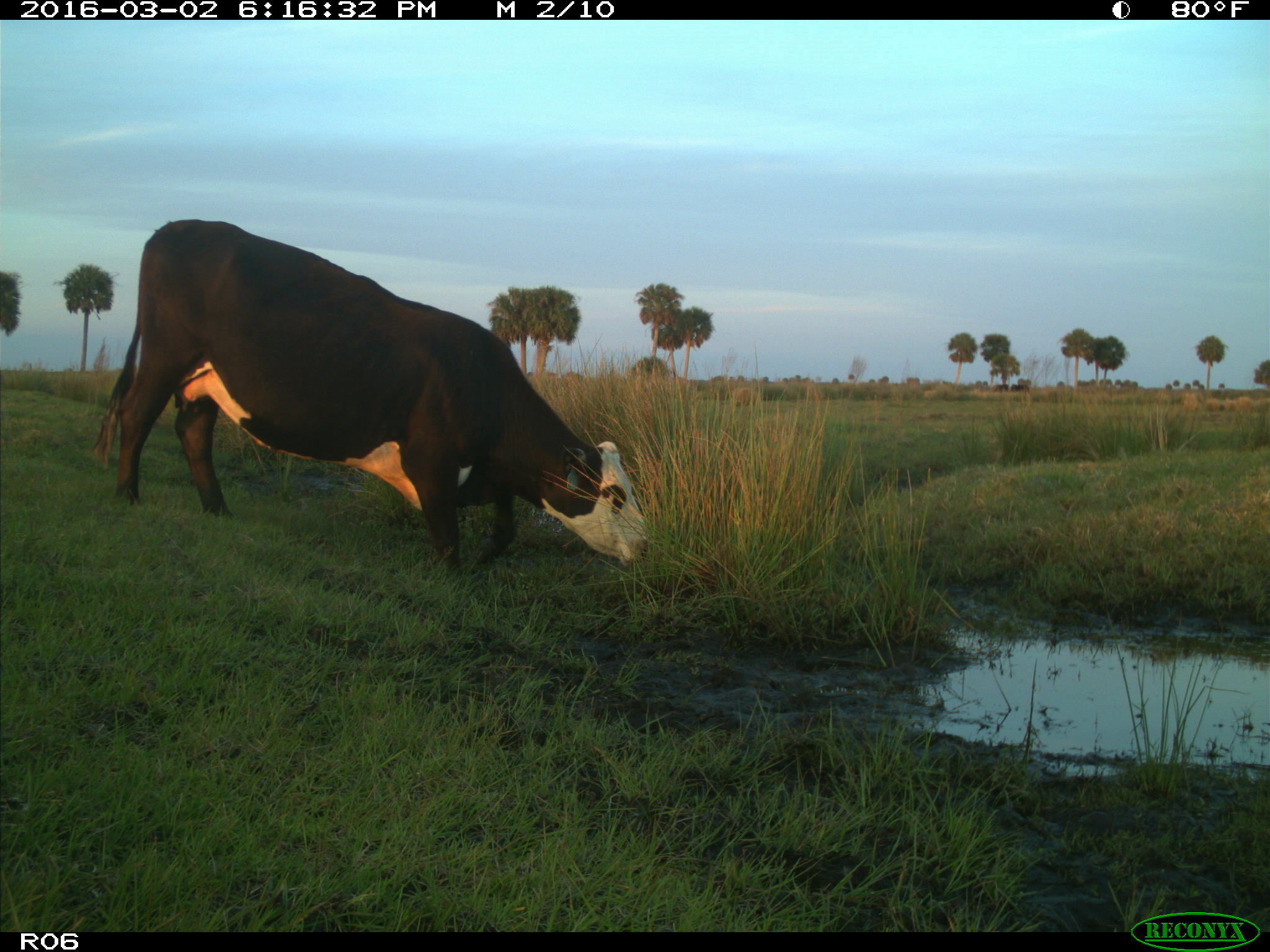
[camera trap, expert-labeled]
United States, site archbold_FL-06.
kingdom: Animalia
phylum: Chordata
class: Mammalia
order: Artiodactyla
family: Bovidae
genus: Bos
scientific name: Bos taurus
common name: domestic cow